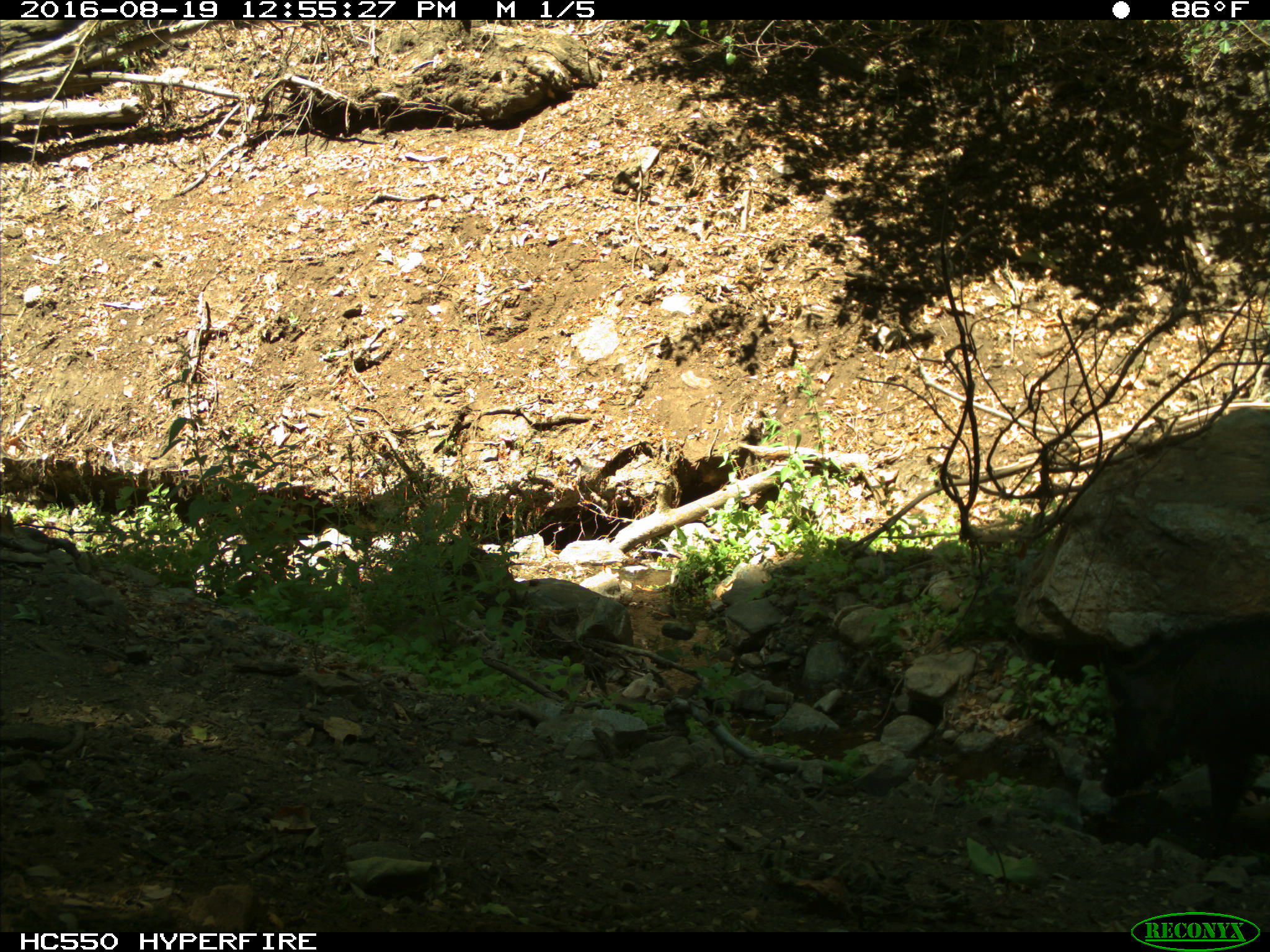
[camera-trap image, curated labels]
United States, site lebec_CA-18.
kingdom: Animalia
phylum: Chordata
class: Mammalia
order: Artiodactyla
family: Suidae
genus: Sus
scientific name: Sus scrofa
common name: wild boar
Sus scrofa (wild boar).